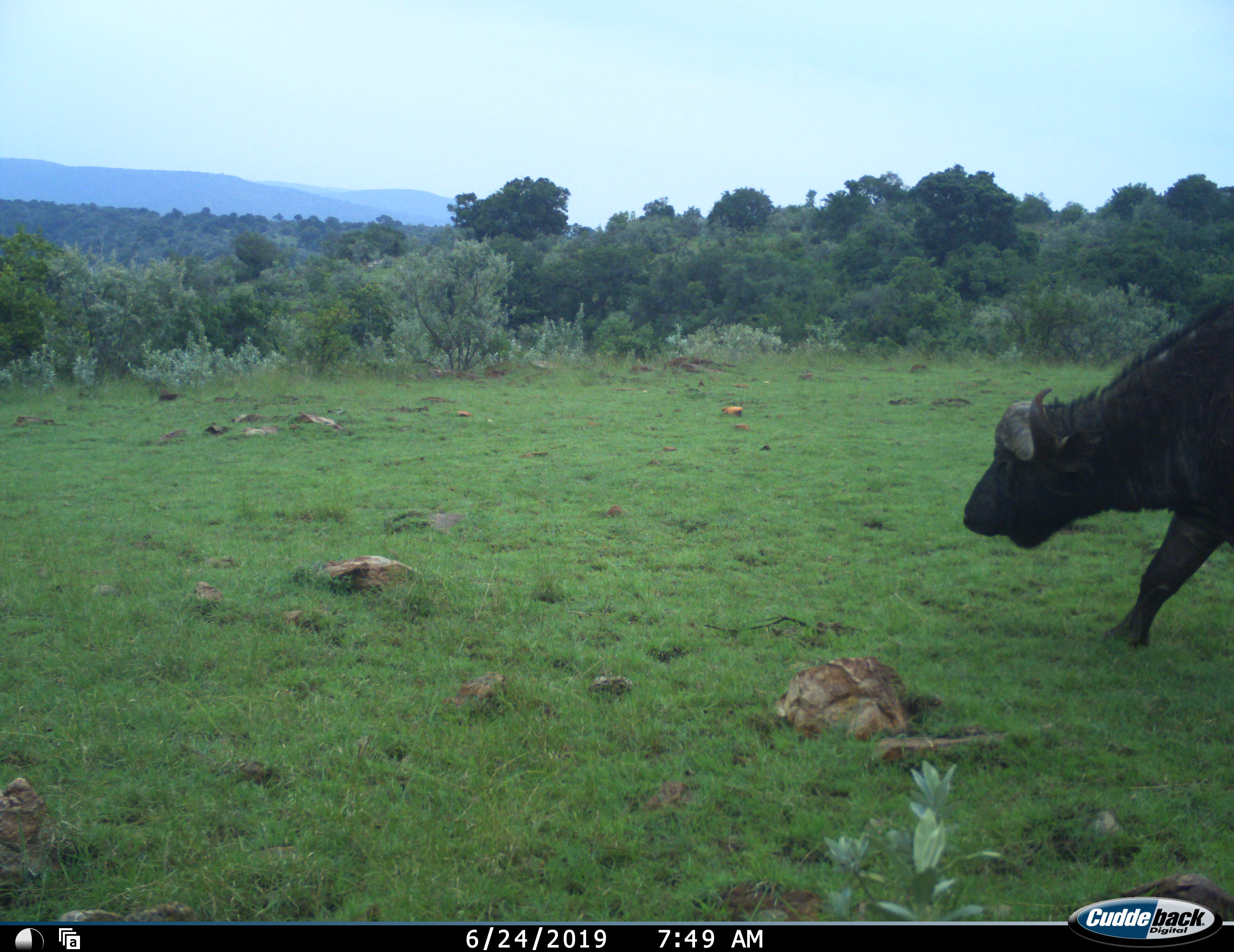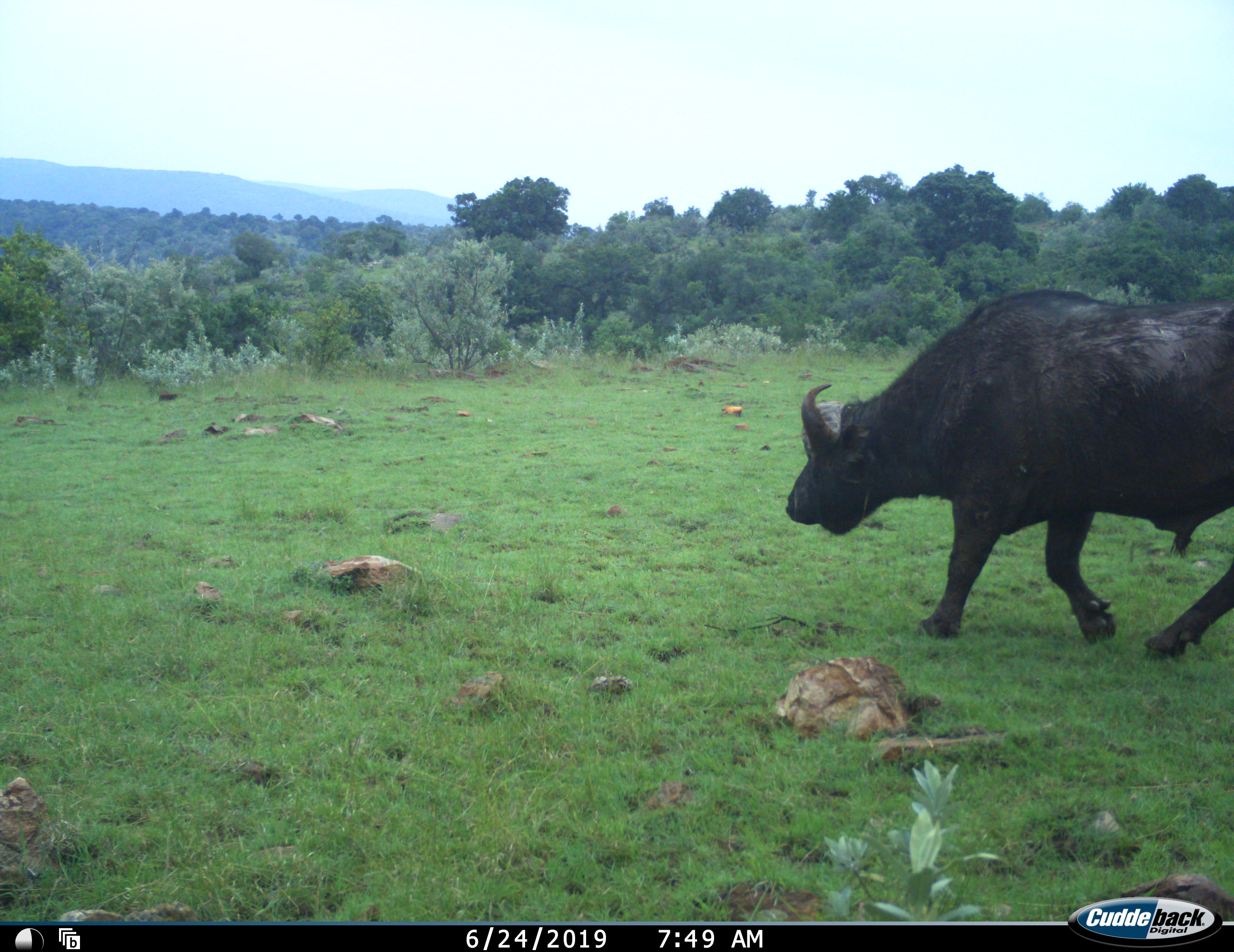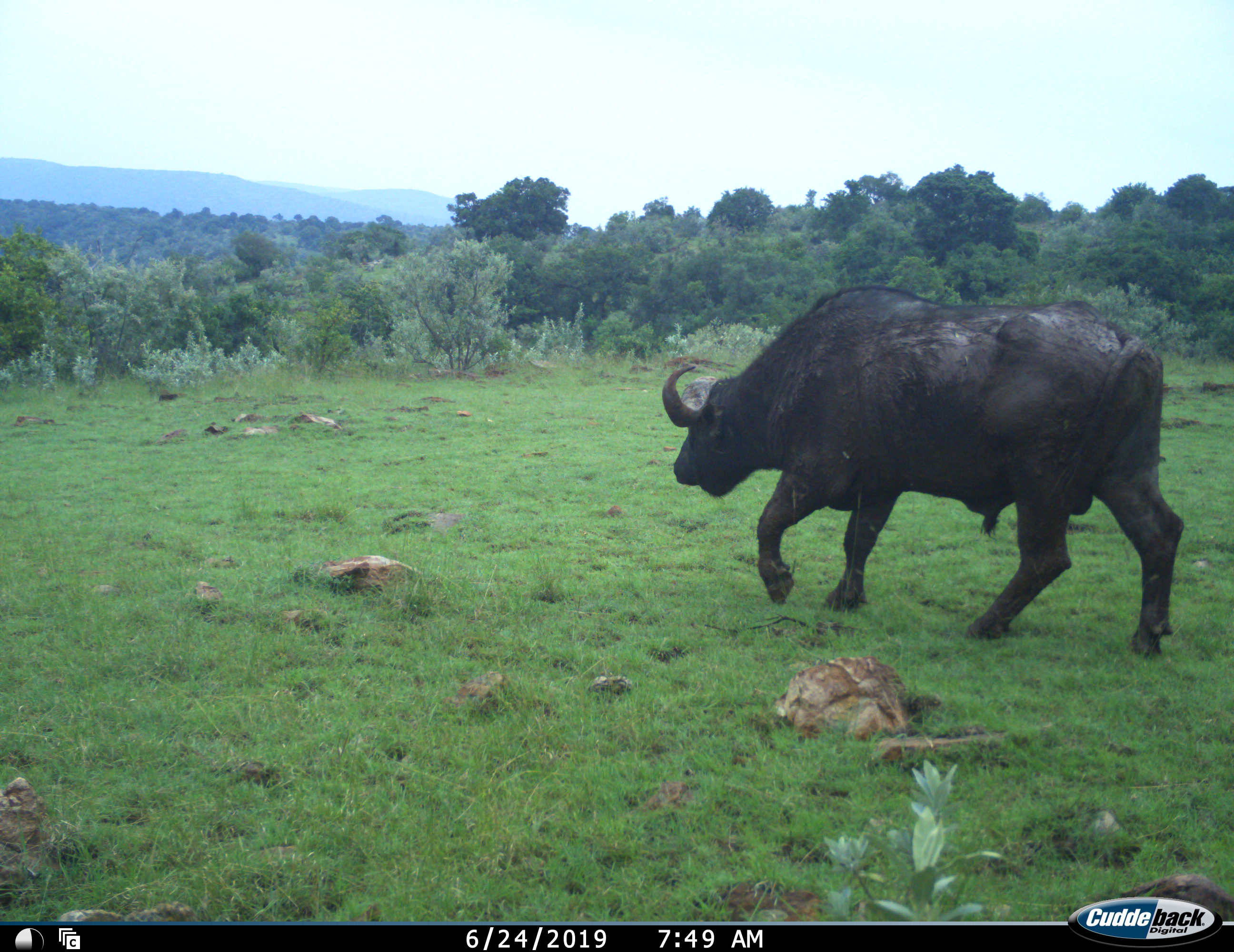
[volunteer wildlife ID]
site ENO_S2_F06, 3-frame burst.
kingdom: Animalia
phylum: Chordata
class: Mammalia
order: Artiodactyla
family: Bovidae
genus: Syncerus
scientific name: Syncerus caffer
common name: african buffalo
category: buffalo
Buffalo (african buffalo) (Syncerus caffer), count 1. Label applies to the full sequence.